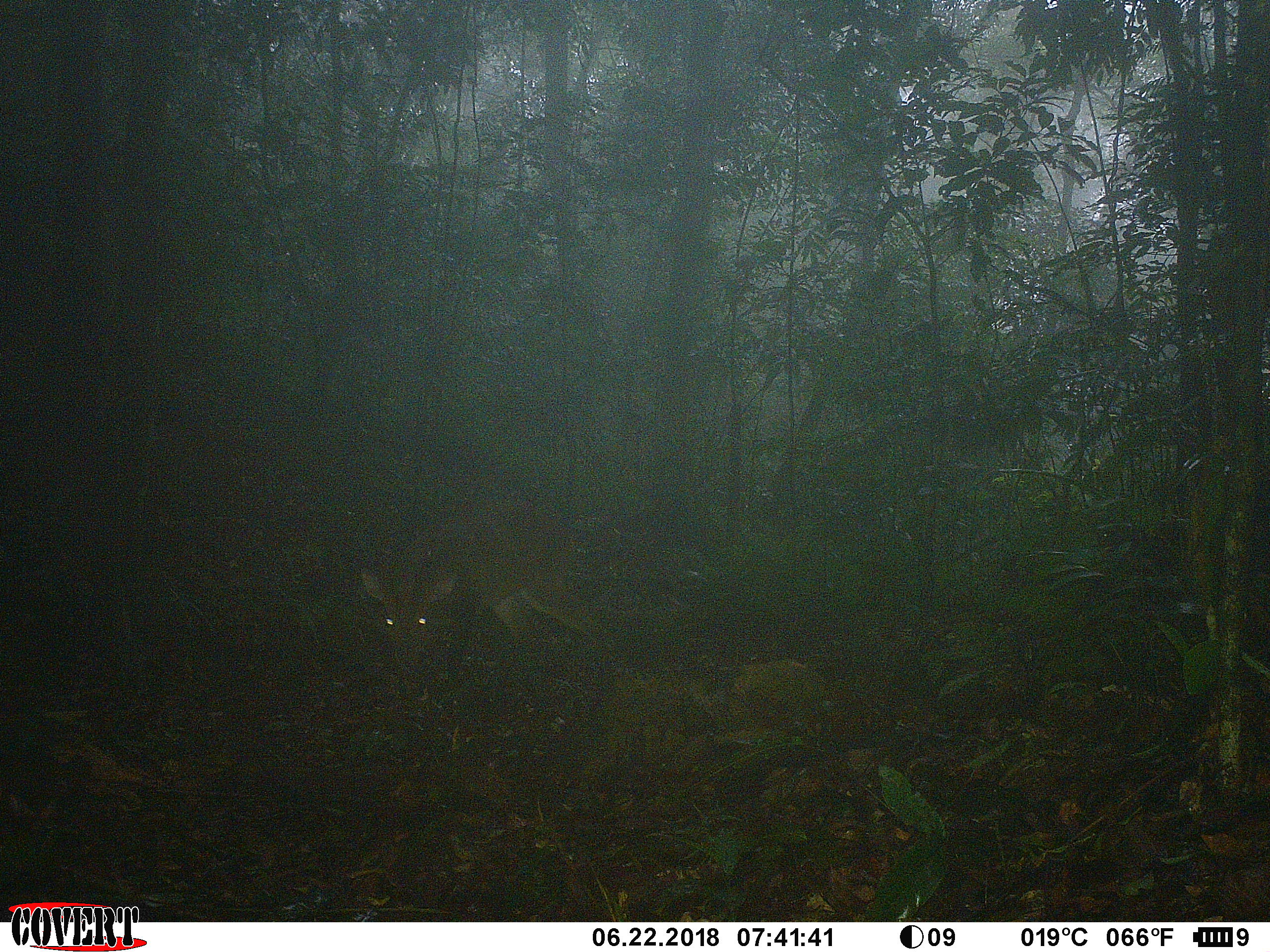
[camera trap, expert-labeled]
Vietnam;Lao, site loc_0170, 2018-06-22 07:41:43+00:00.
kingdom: Animalia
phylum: Chordata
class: Mammalia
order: Artiodactyla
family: Cervidae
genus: Muntiacus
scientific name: Muntiacus vuquangensis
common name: large-antlered muntjac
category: large antlered muntjac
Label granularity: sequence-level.